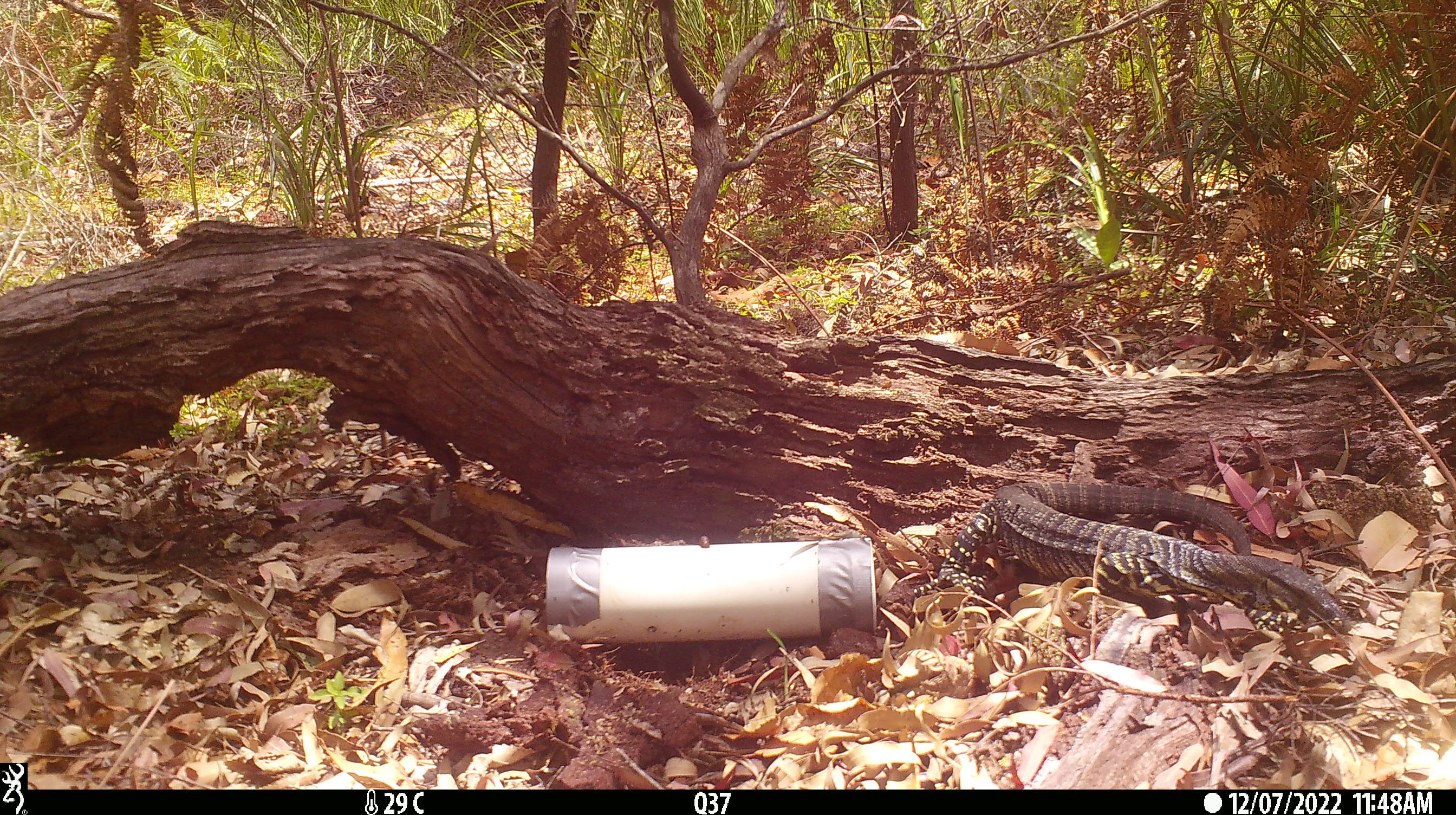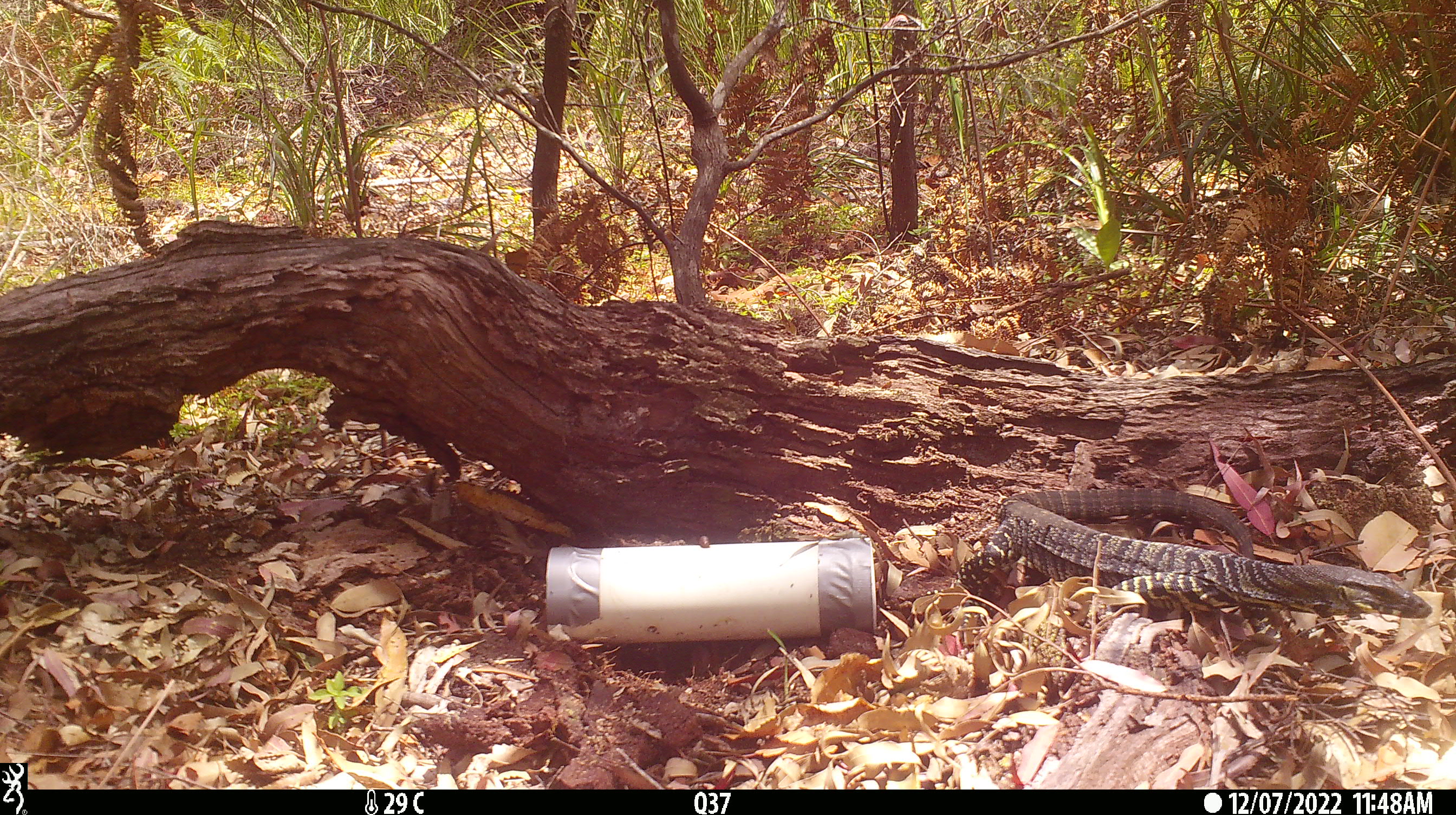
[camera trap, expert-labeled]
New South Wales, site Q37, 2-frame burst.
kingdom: Animalia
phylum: Chordata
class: Reptilia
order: Squamata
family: Varanidae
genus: Varanus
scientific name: Varanus varius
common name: lace monitor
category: goanna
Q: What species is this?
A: Goanna (lace monitor) (Varanus varius).